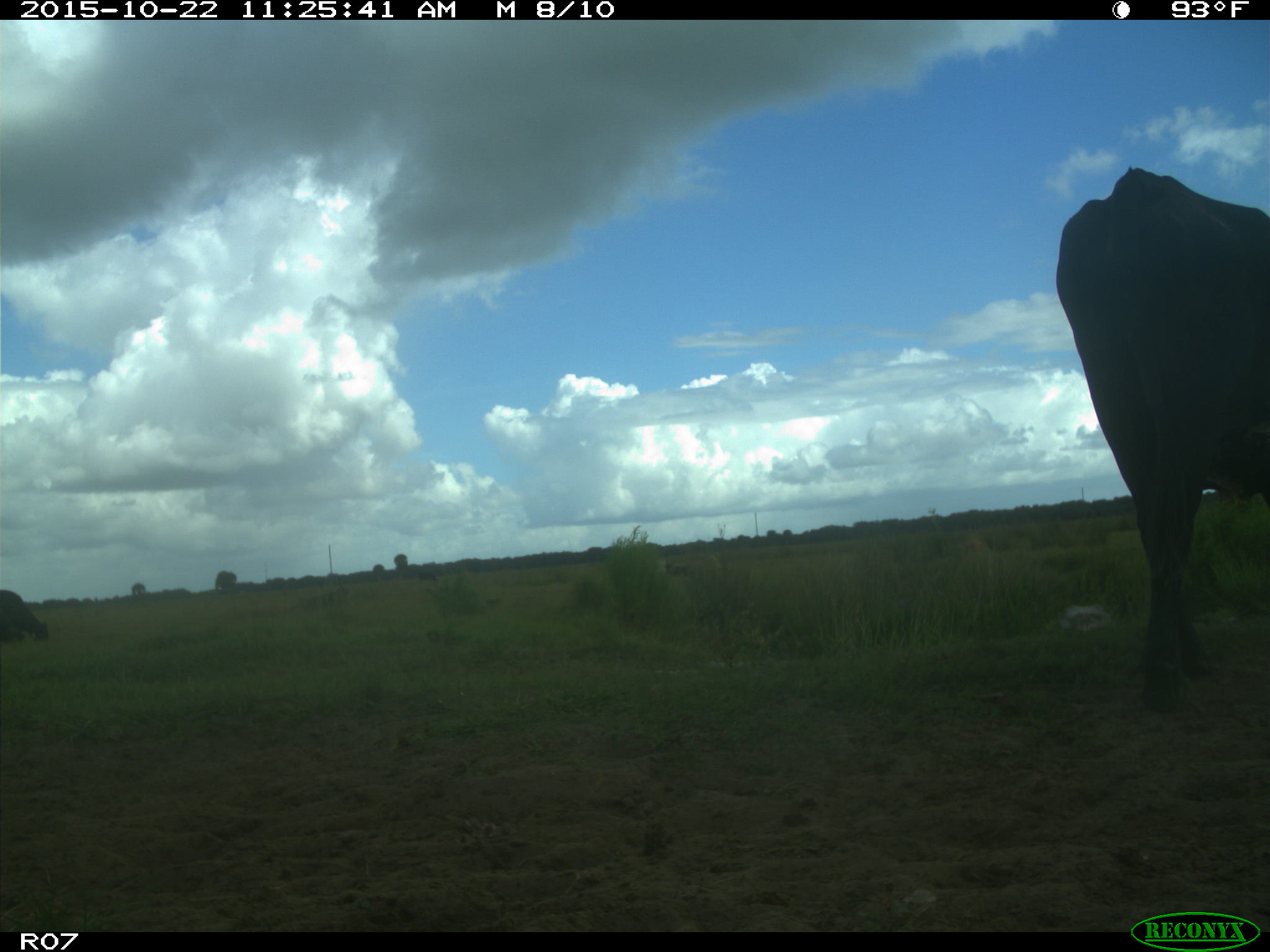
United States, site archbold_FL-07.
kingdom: Animalia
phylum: Chordata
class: Mammalia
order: Artiodactyla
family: Bovidae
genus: Bos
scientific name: Bos taurus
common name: domestic cow